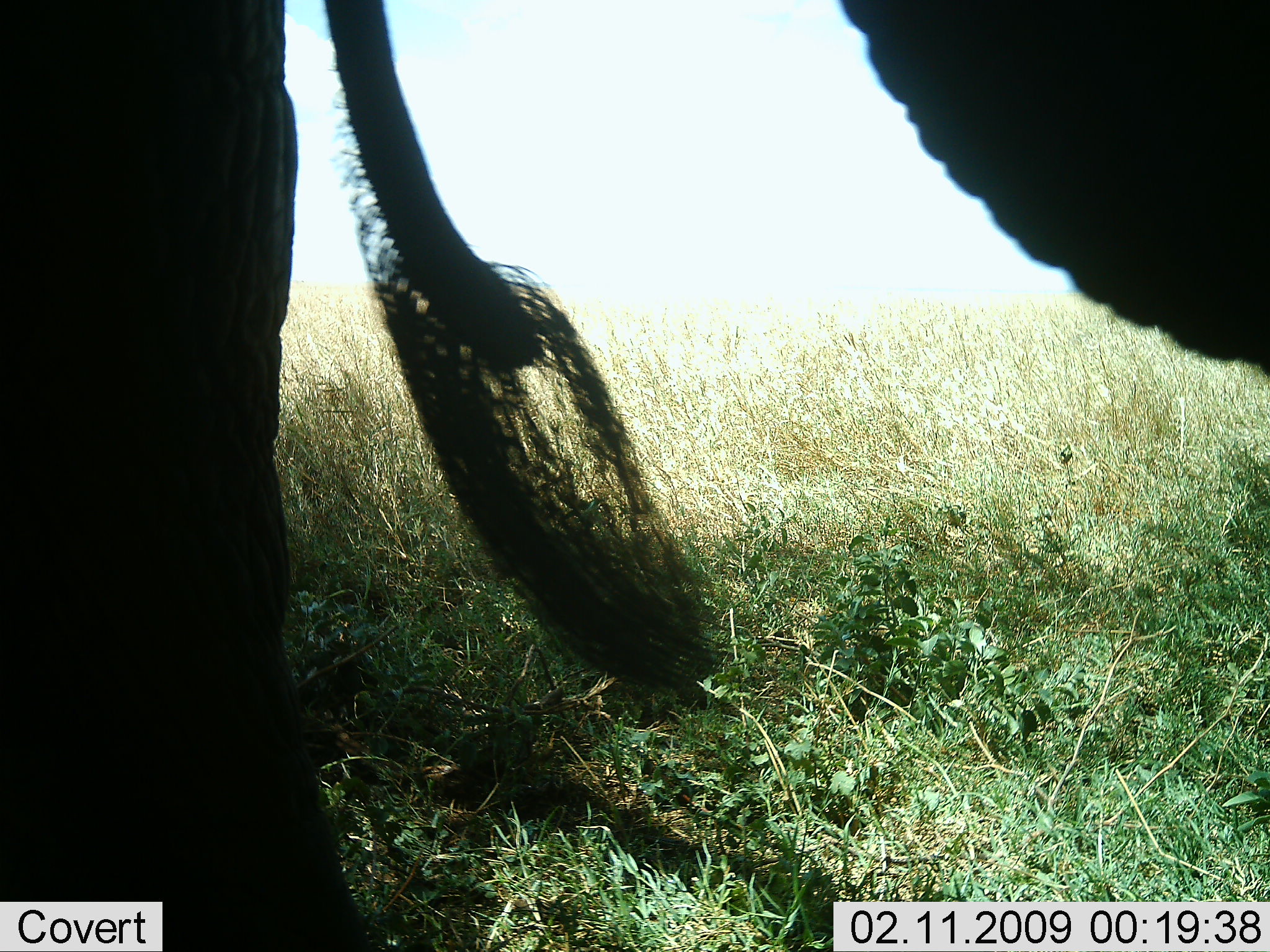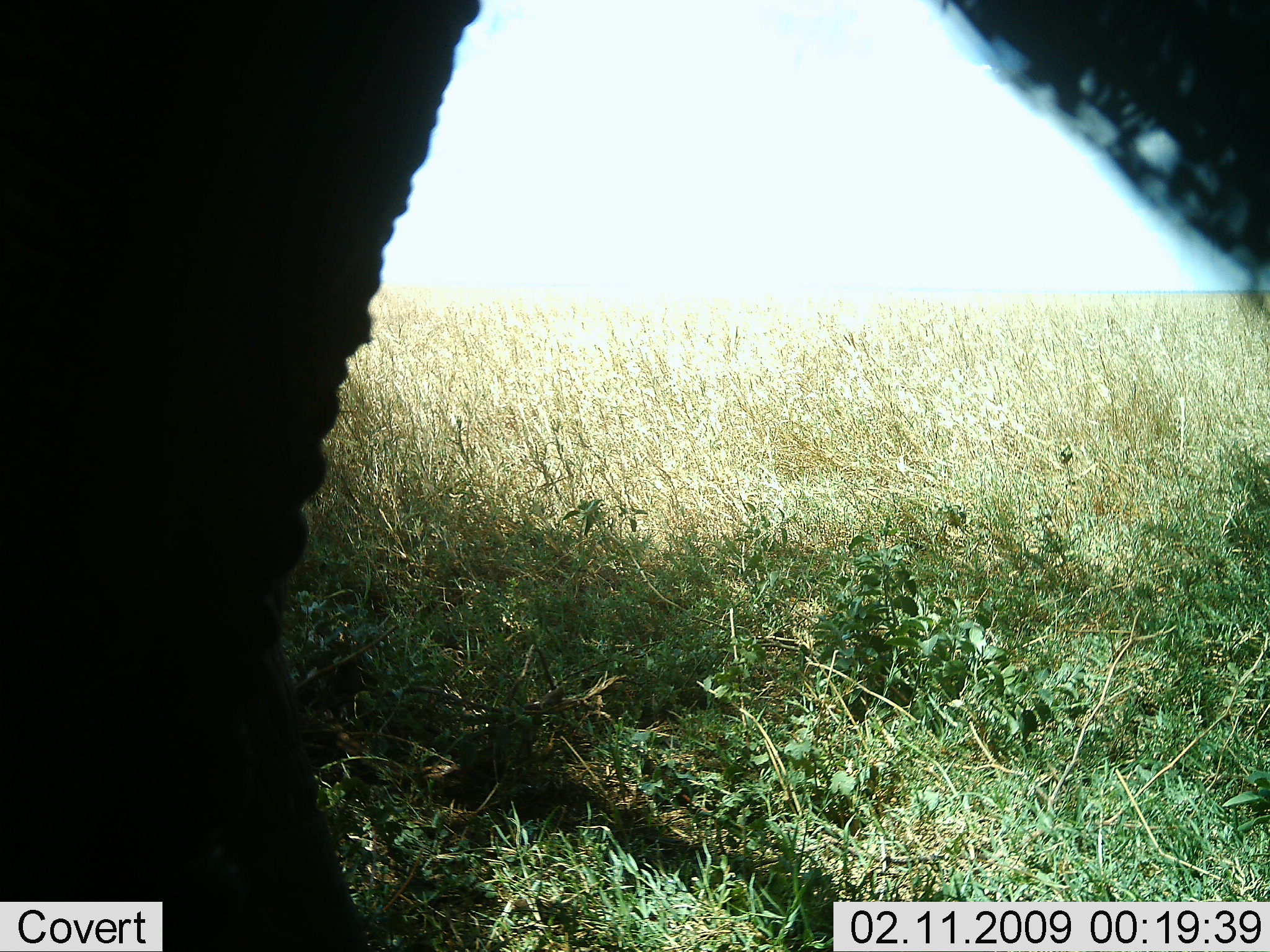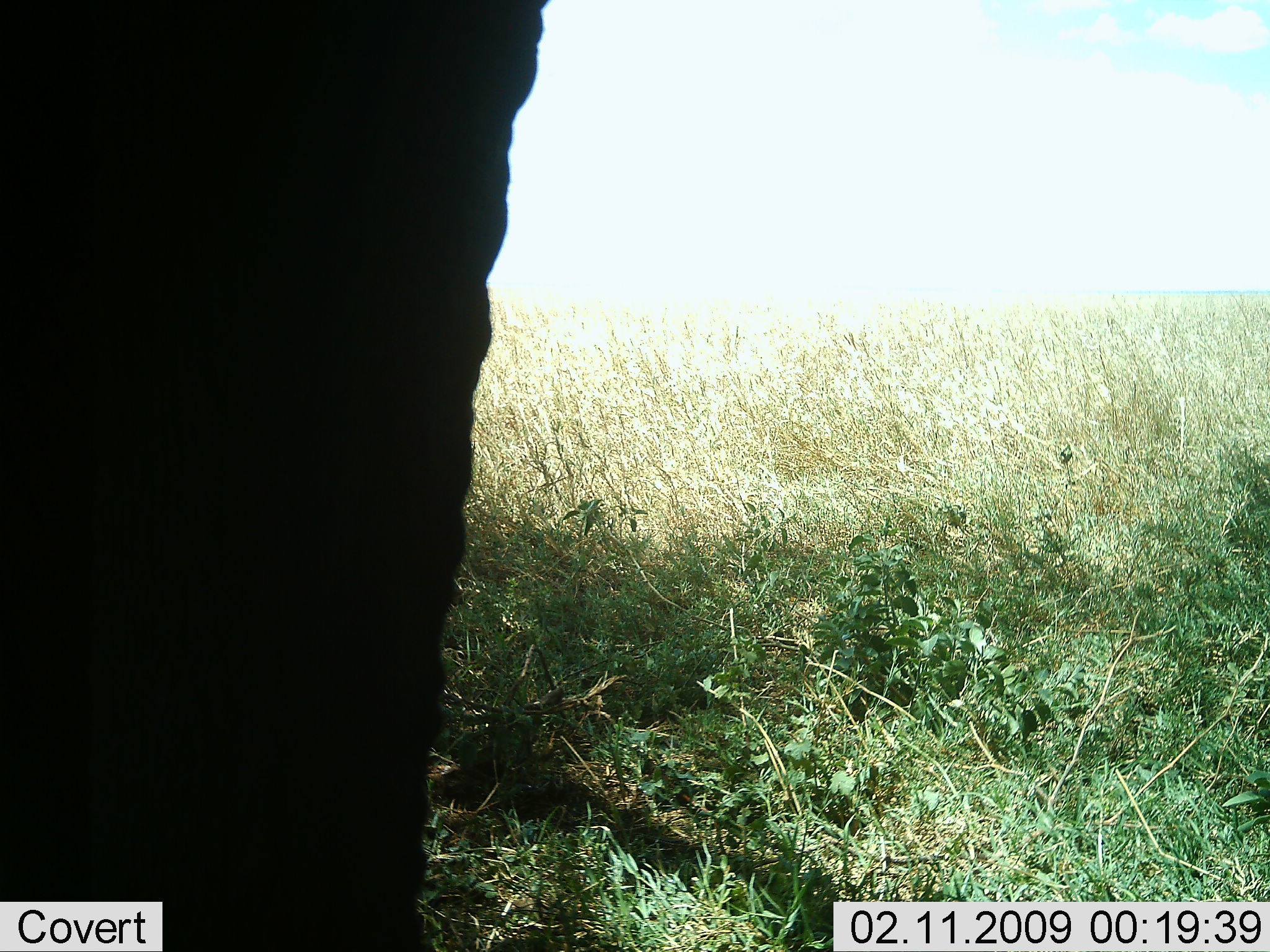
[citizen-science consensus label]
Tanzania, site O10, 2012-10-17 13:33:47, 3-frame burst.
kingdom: Animalia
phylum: Chordata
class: Mammalia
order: Proboscidea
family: Elephantidae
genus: Loxodonta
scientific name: Loxodonta africana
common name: african bush elephant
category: elephant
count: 1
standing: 100%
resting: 0%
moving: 0%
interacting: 0%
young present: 0%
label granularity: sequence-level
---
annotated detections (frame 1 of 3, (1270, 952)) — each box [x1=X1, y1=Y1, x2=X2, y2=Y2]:
animal: [x1=1, y1=1, x2=1268, y2=952]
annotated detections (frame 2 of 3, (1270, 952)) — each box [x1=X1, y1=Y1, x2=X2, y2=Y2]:
animal: [x1=1, y1=1, x2=1270, y2=951]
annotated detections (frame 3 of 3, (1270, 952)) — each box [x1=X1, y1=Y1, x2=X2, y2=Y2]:
animal: [x1=1, y1=0, x2=551, y2=951]